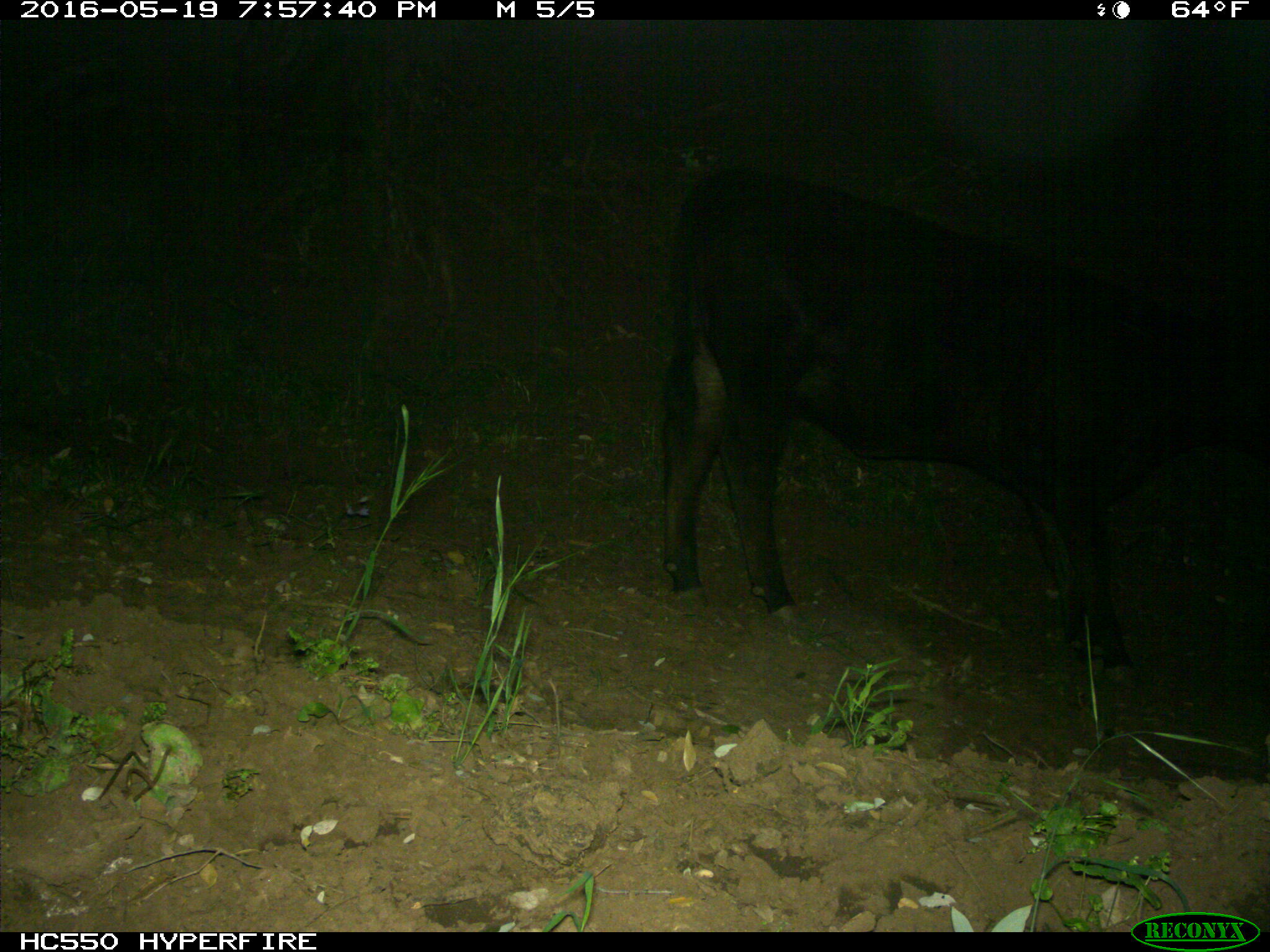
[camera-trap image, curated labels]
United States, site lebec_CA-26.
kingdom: Animalia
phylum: Chordata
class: Mammalia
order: Artiodactyla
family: Bovidae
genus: Bos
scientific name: Bos taurus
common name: domestic cow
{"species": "Bos taurus (domestic cow)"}